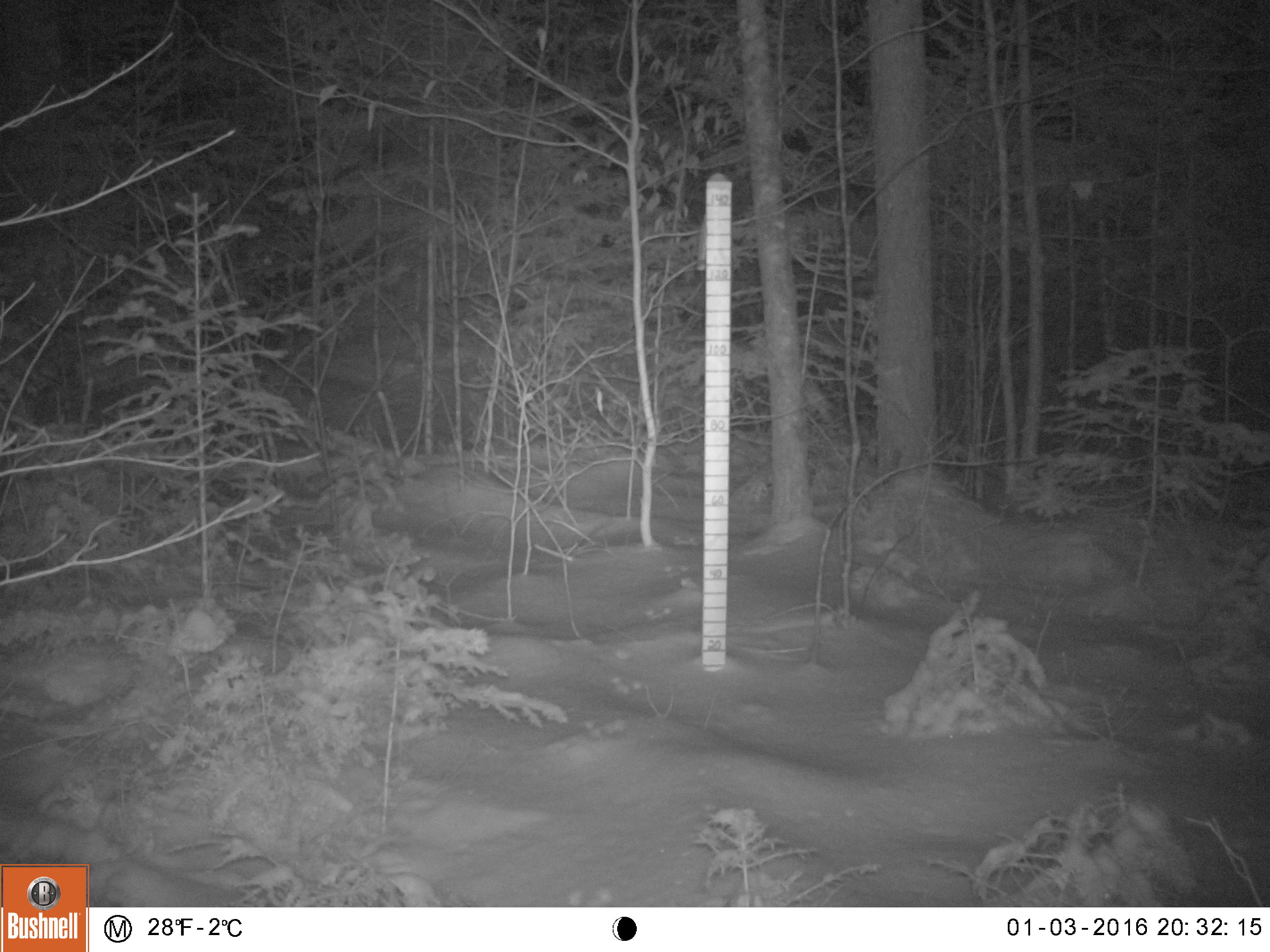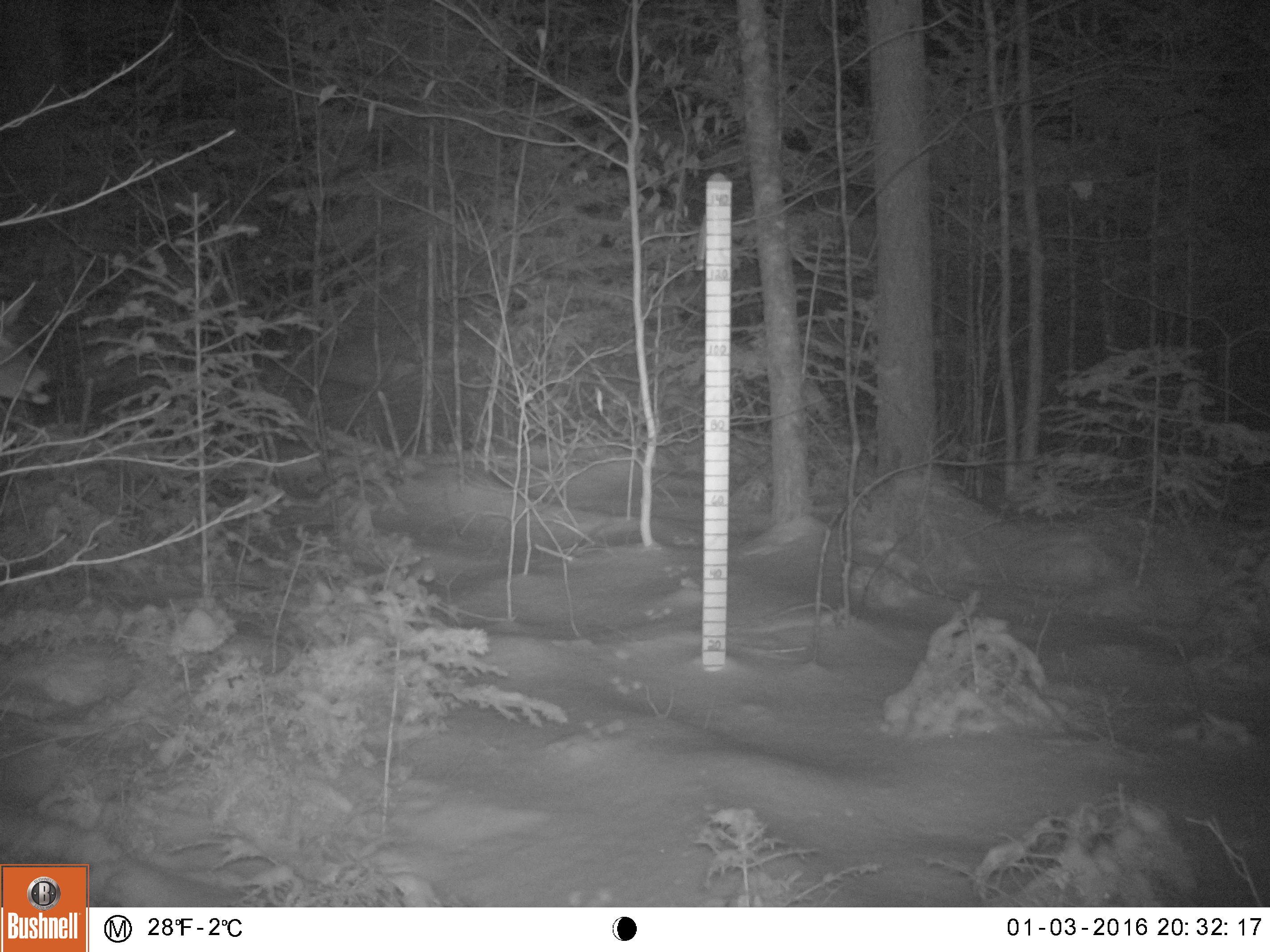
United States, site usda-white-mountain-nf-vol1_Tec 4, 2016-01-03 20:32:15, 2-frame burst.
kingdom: Animalia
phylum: Chordata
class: Mammalia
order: Artiodactyla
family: Cervidae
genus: Odocoileus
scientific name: Odocoileus virginianus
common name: white-tailed deer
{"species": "white-tailed deer (Odocoileus virginianus)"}